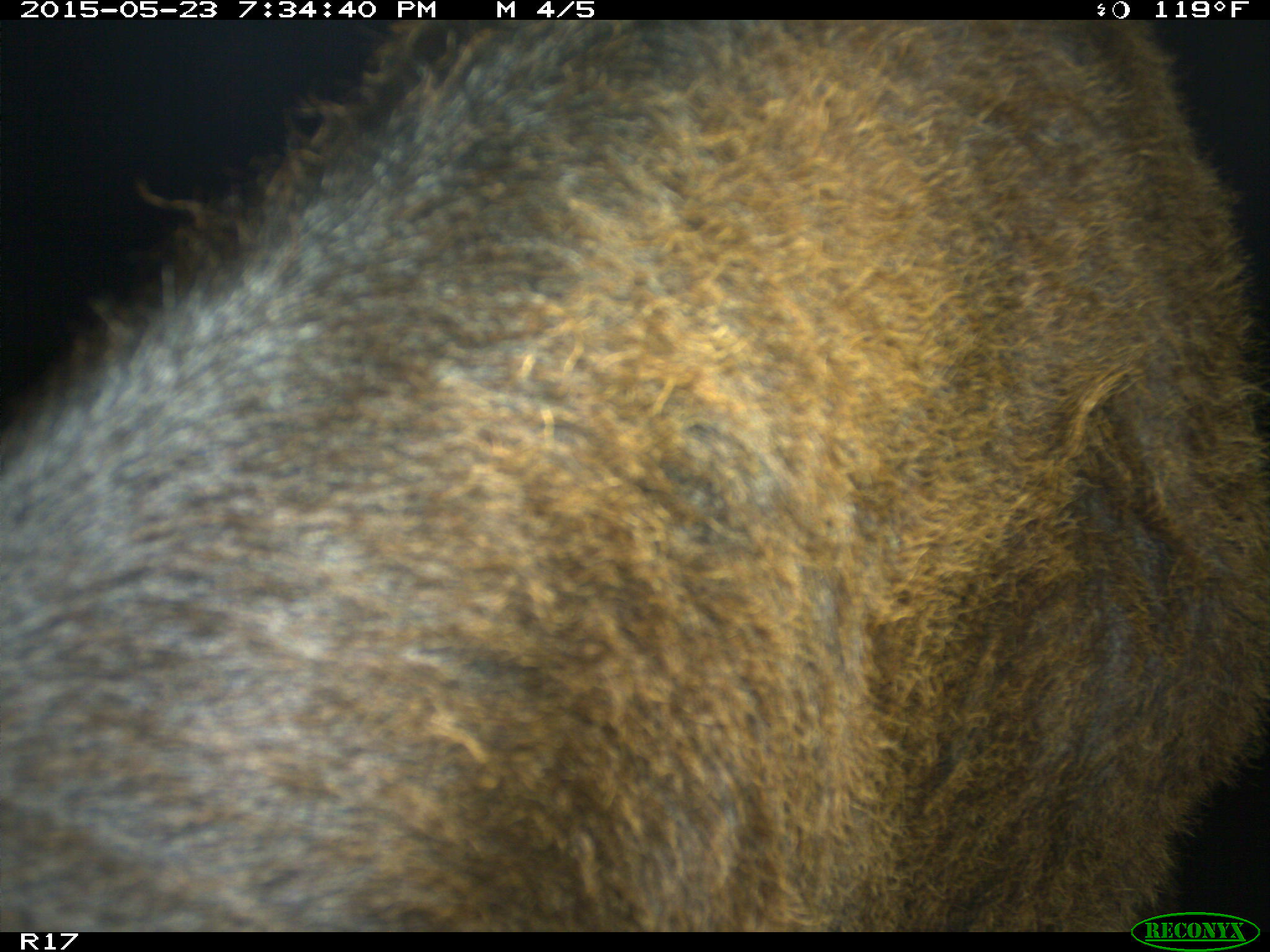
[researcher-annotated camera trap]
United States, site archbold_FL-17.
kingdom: Animalia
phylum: Chordata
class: Mammalia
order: Artiodactyla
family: Bovidae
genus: Bos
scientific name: Bos taurus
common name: domestic cow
Bos taurus (domestic cow).